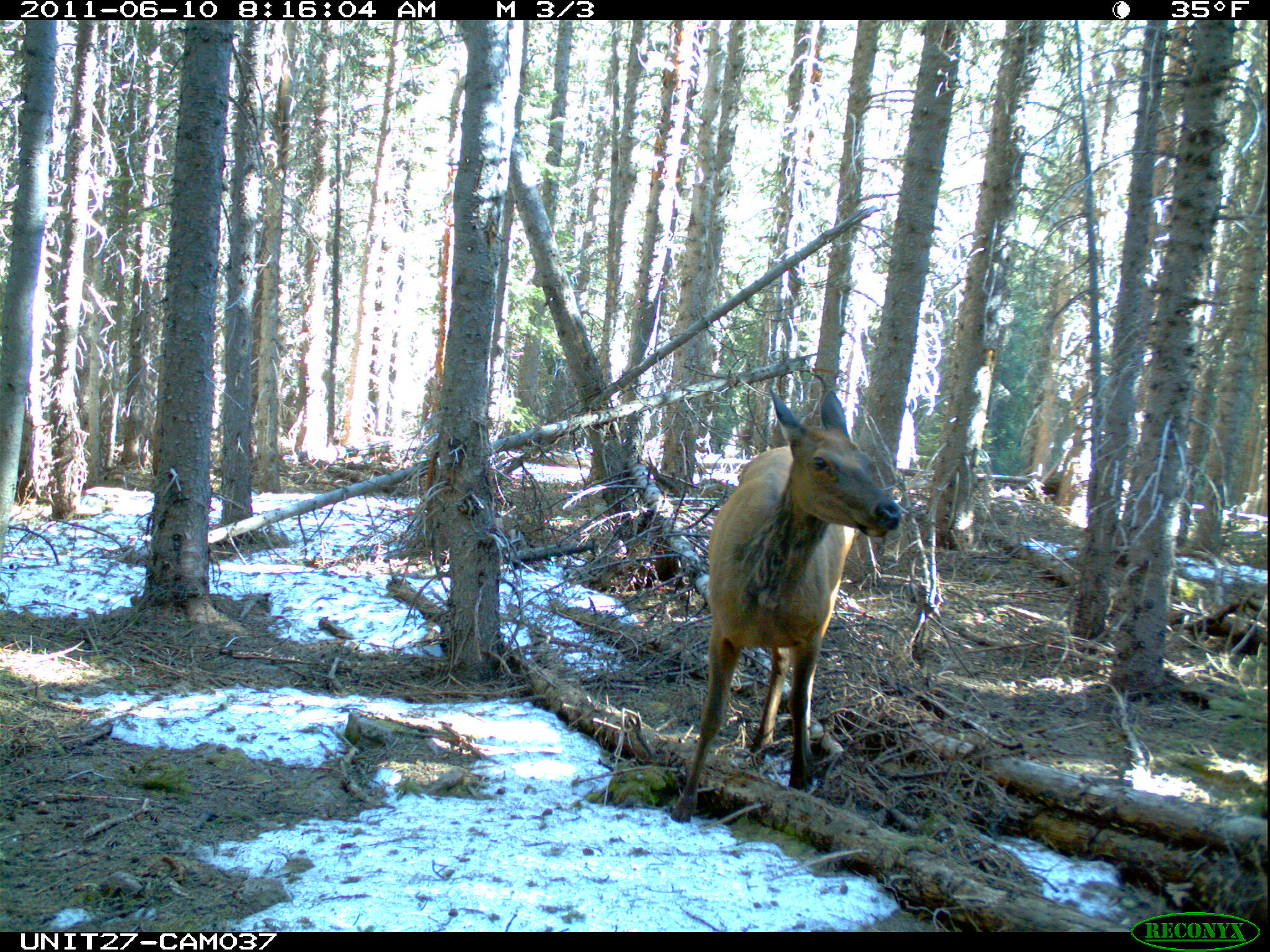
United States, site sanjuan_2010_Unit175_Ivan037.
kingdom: Animalia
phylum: Chordata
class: Mammalia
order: Artiodactyla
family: Cervidae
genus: Cervus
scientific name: Cervus elaphus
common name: red deer